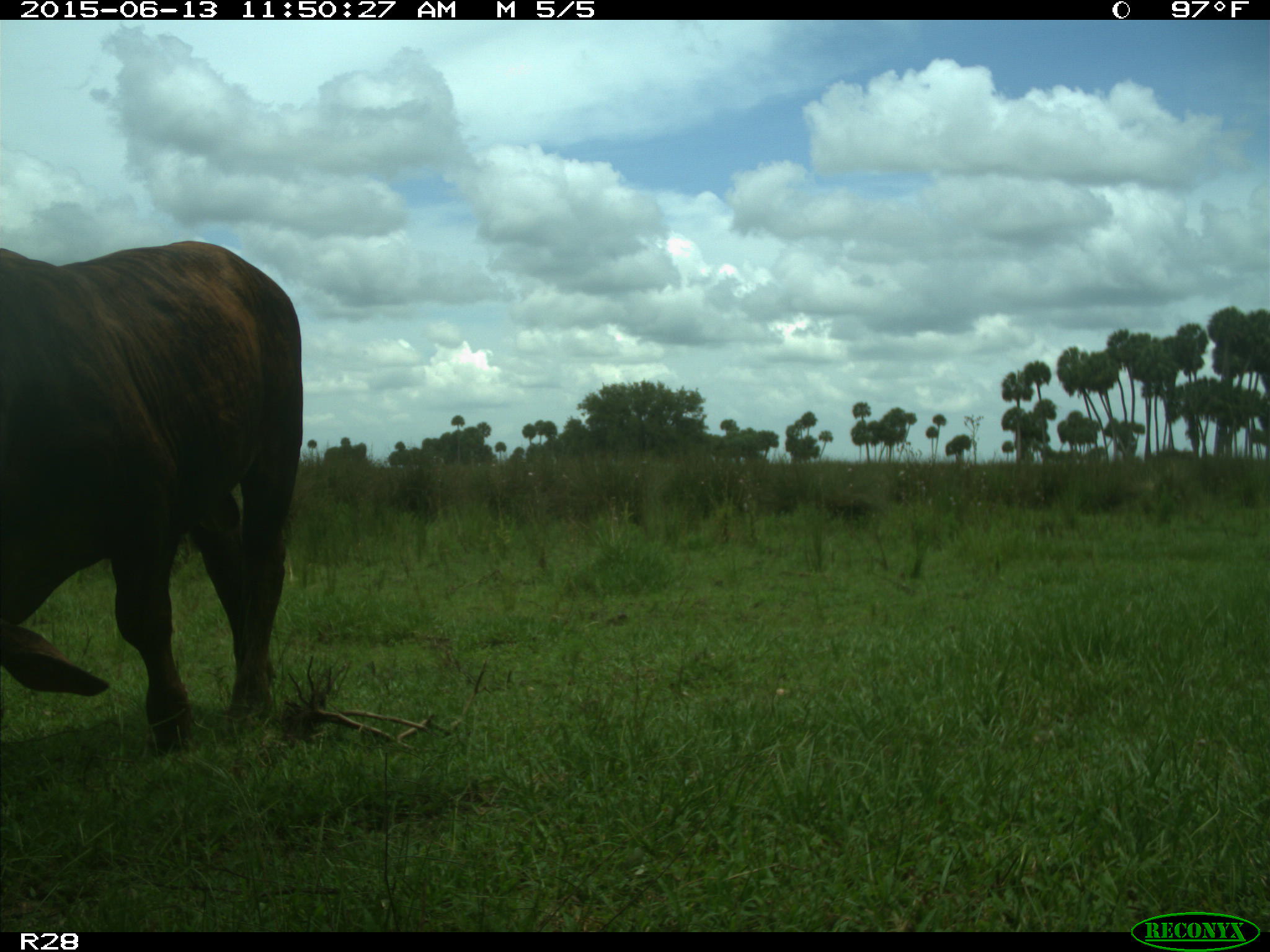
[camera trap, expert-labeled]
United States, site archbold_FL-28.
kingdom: Animalia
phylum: Chordata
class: Mammalia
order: Artiodactyla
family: Bovidae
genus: Bos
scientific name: Bos taurus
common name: domestic cow